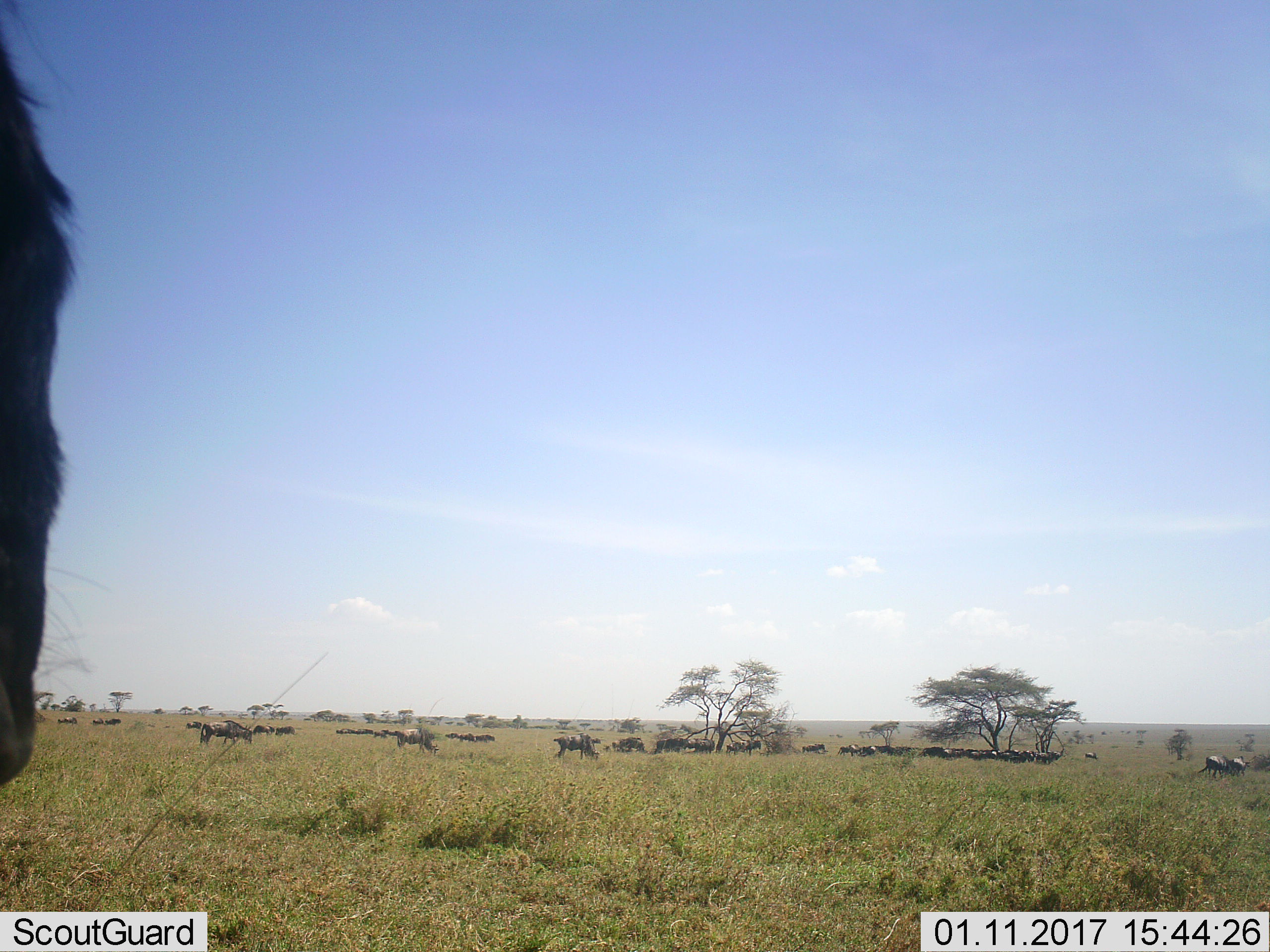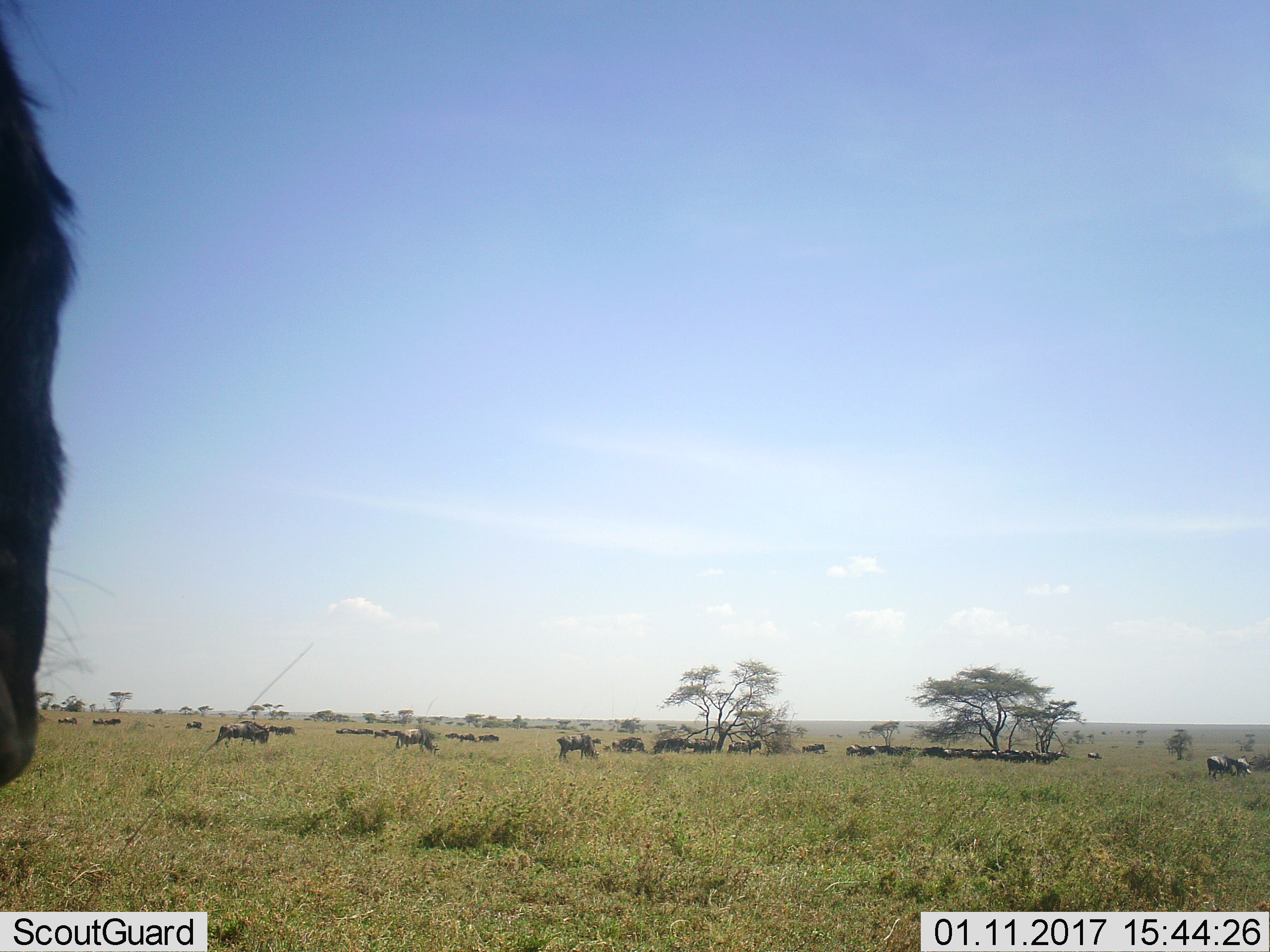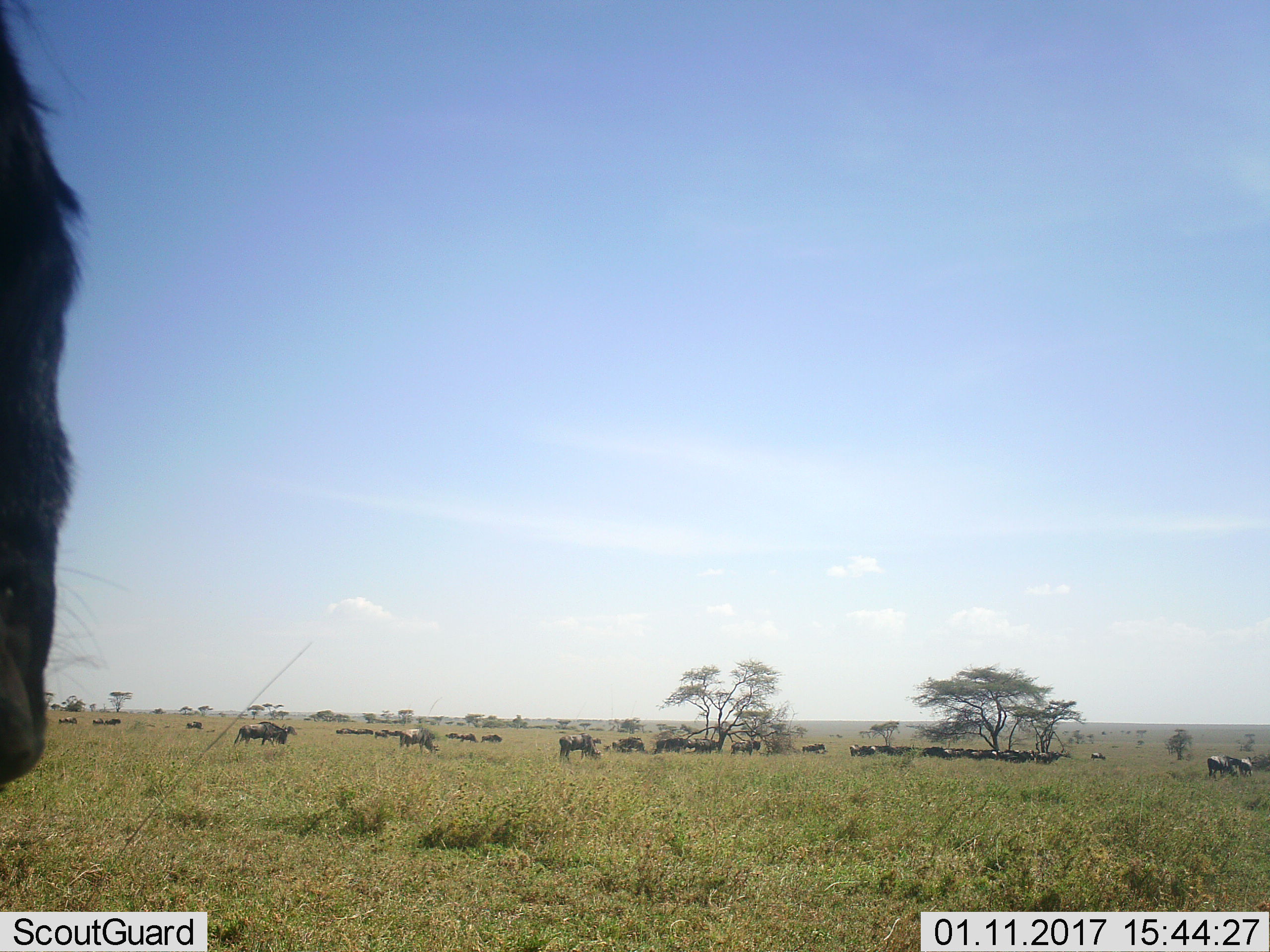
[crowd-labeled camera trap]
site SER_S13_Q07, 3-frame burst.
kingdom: Animalia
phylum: Chordata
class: Mammalia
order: Artiodactyla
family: Bovidae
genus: Connochaetes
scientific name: Connochaetes taurinus taurinus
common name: blue wildebeest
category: wildebeestblue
Wildebeestblue (blue wildebeest) (Connochaetes taurinus taurinus), count 11-50. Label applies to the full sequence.